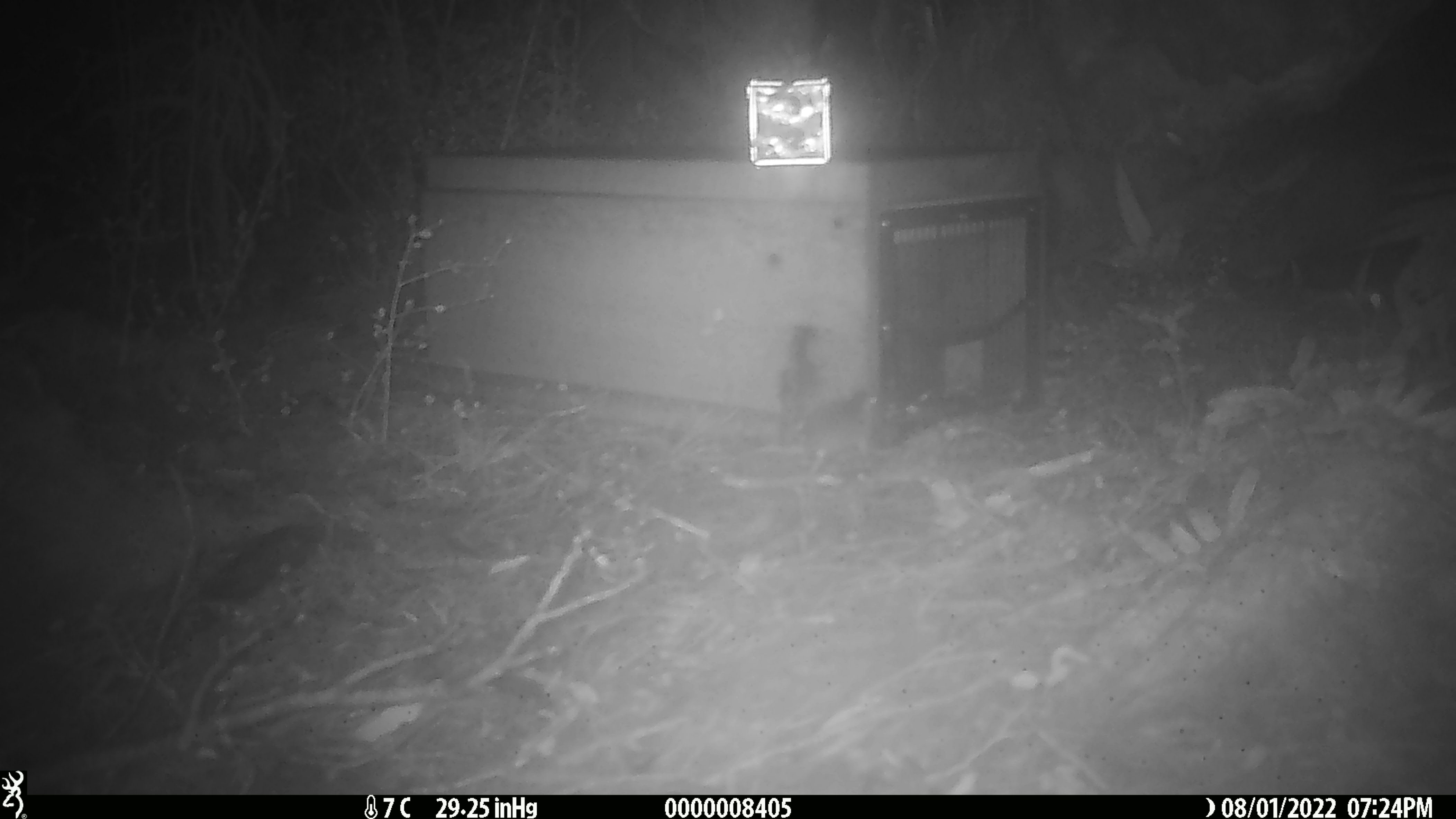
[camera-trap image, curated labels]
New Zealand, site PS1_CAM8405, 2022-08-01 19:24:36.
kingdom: Animalia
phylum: Chordata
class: Mammalia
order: Rodentia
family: Muridae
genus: Mus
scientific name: Mus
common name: mouse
Mouse (Mus).